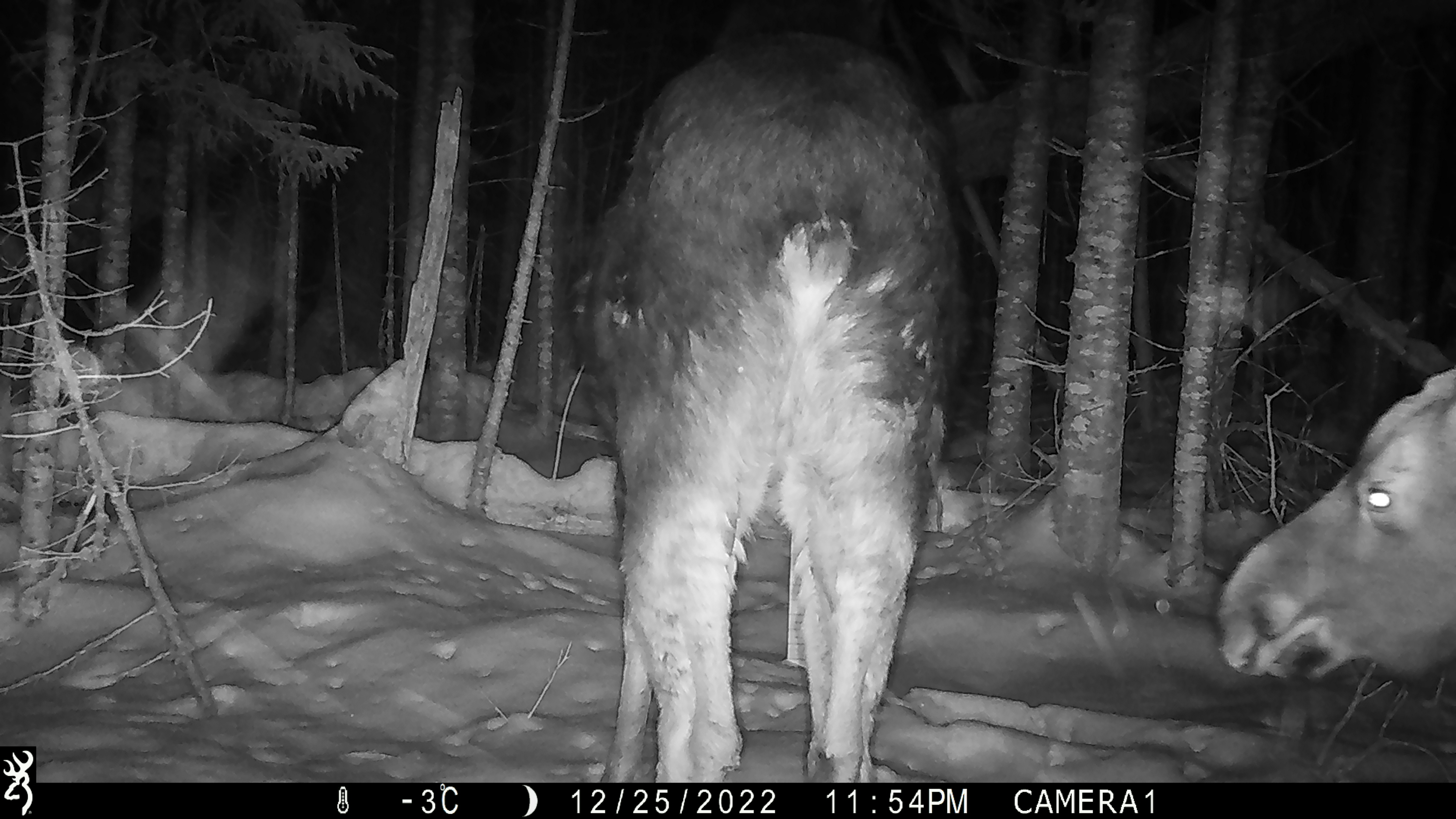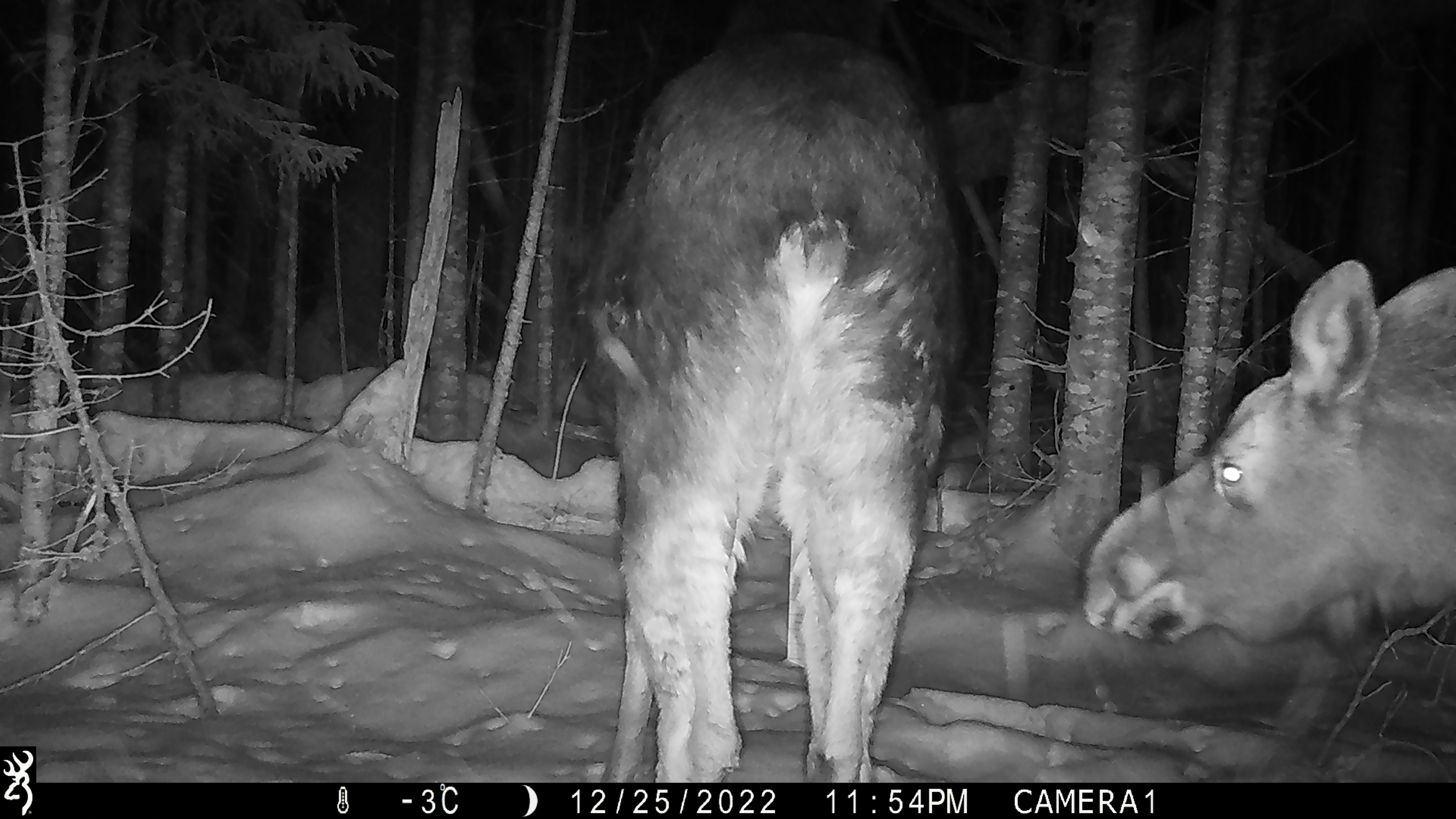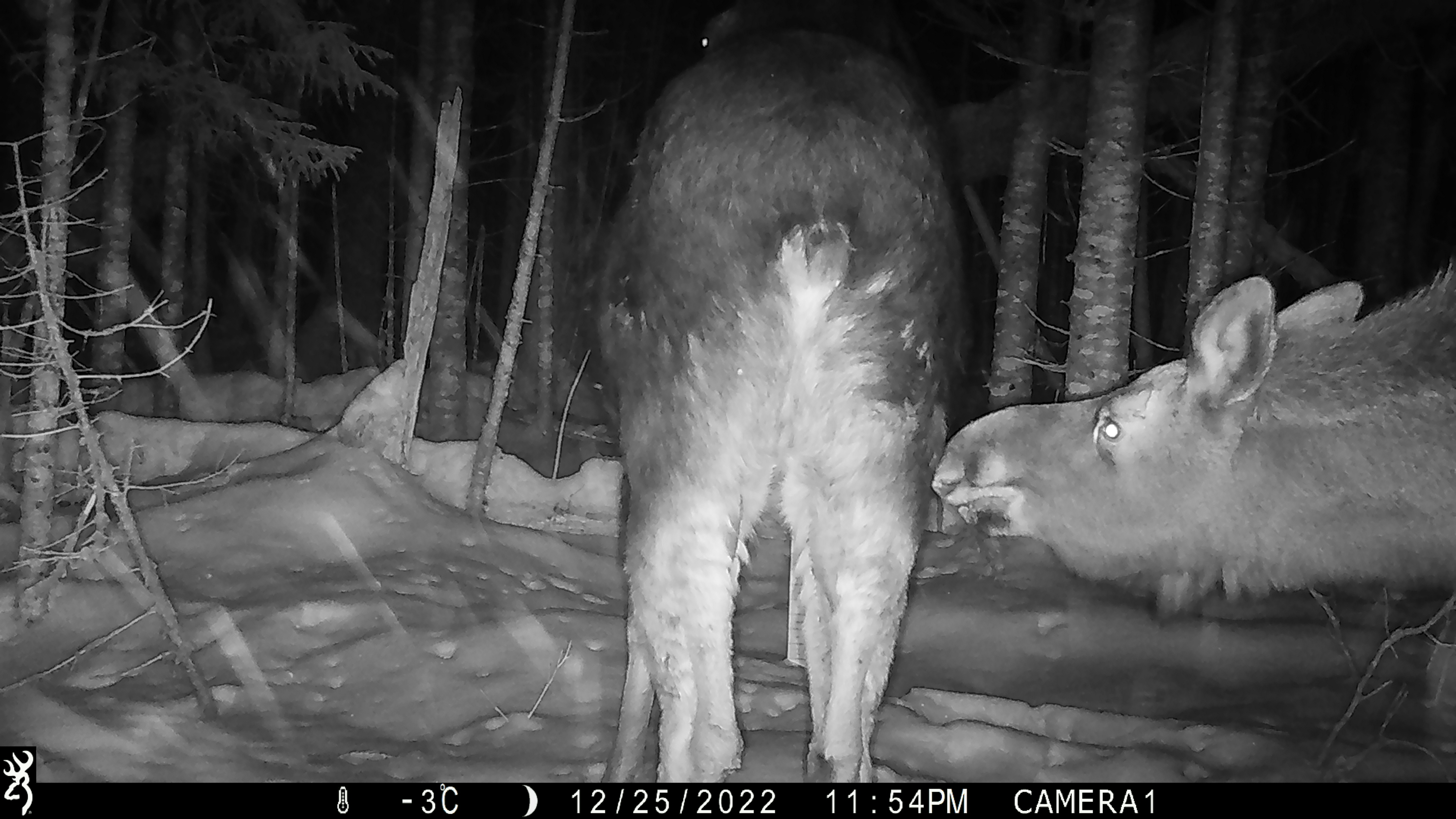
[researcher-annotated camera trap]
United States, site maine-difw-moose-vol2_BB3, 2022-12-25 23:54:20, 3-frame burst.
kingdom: Animalia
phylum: Chordata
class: Mammalia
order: Artiodactyla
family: Cervidae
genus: Alces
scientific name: Alces alces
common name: moose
Moose (Alces alces).